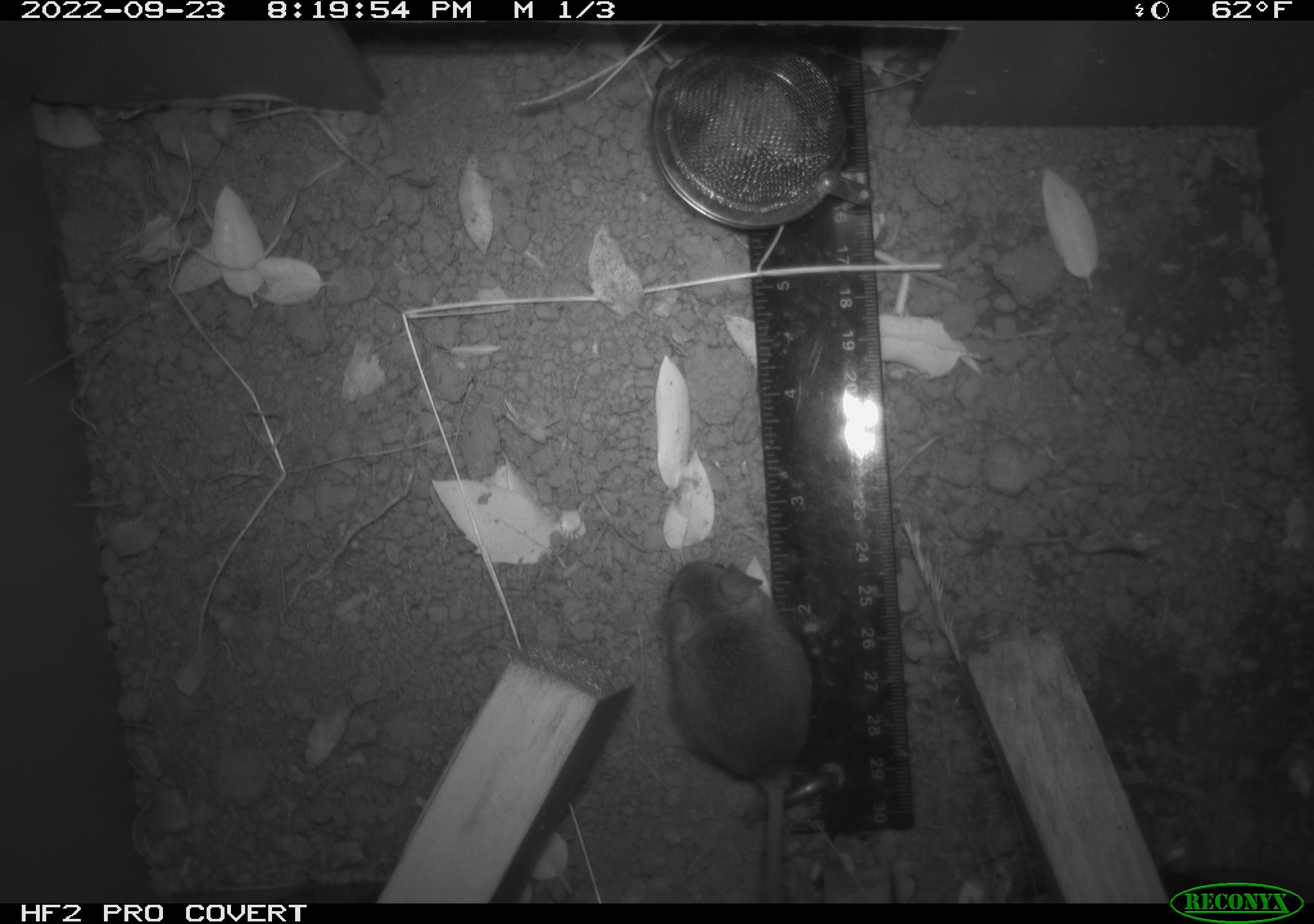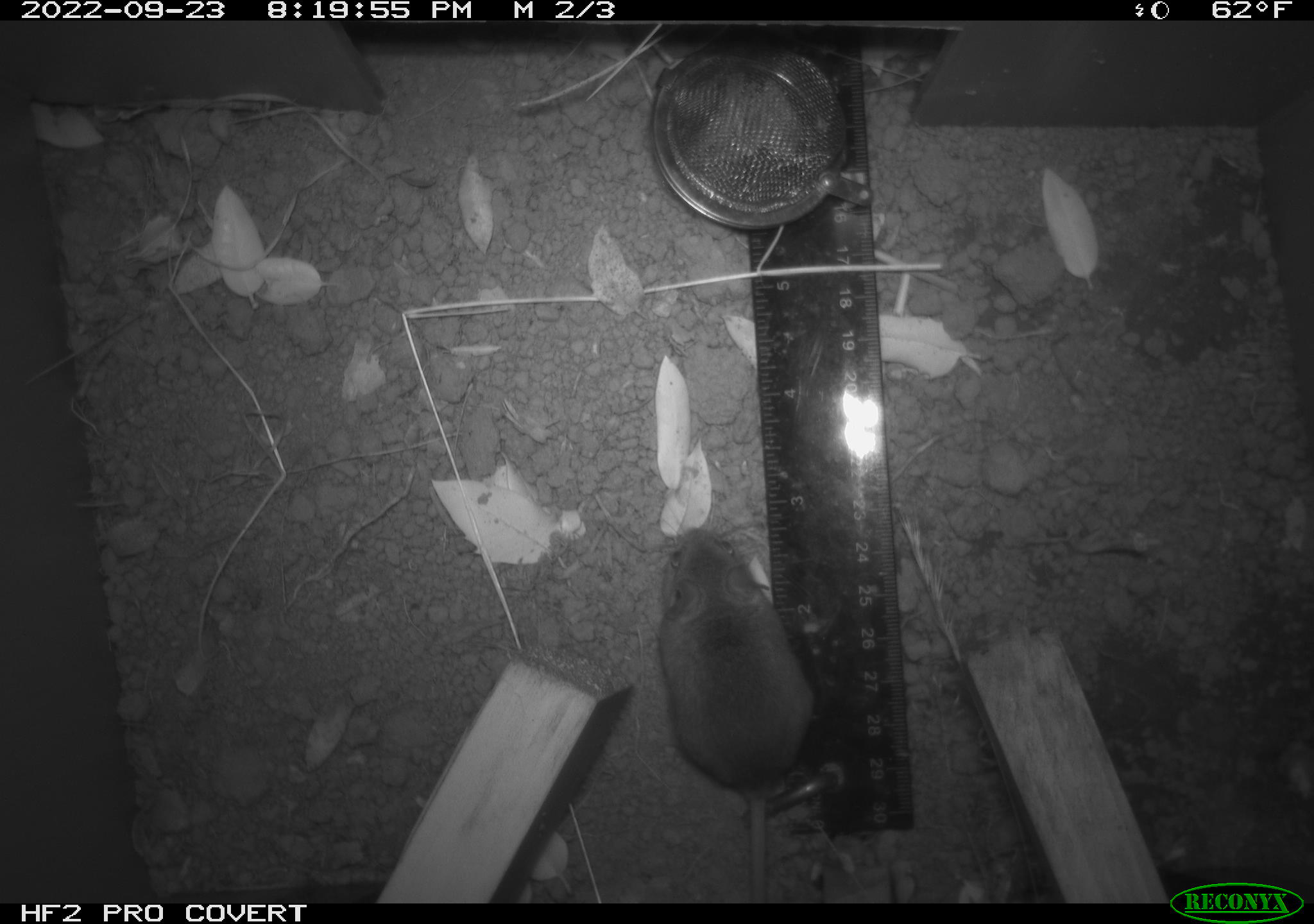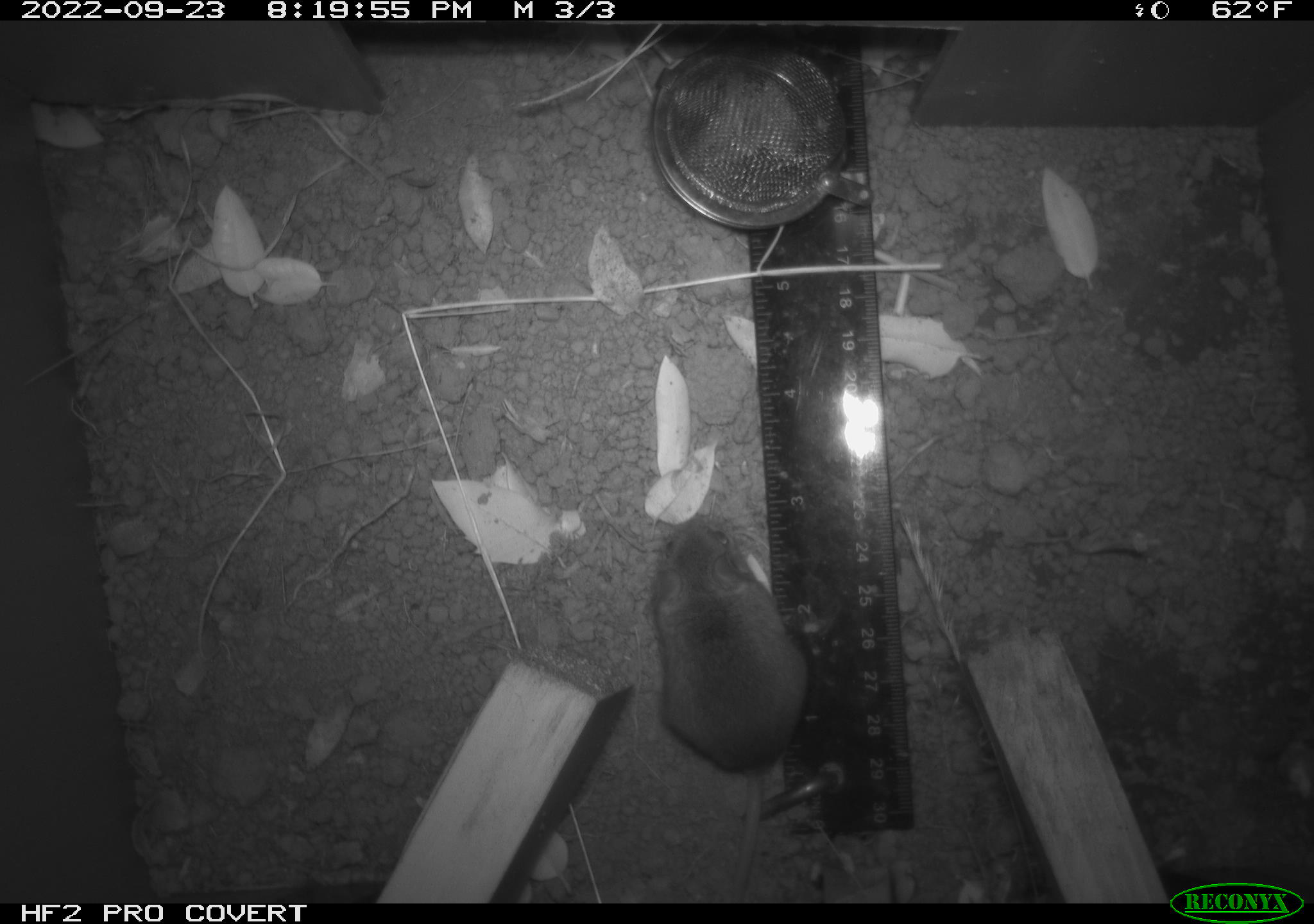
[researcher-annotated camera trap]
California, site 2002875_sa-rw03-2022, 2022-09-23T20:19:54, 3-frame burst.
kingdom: Animalia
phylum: Chordata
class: Mammalia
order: Rodentia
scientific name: Rodentia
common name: mouse species